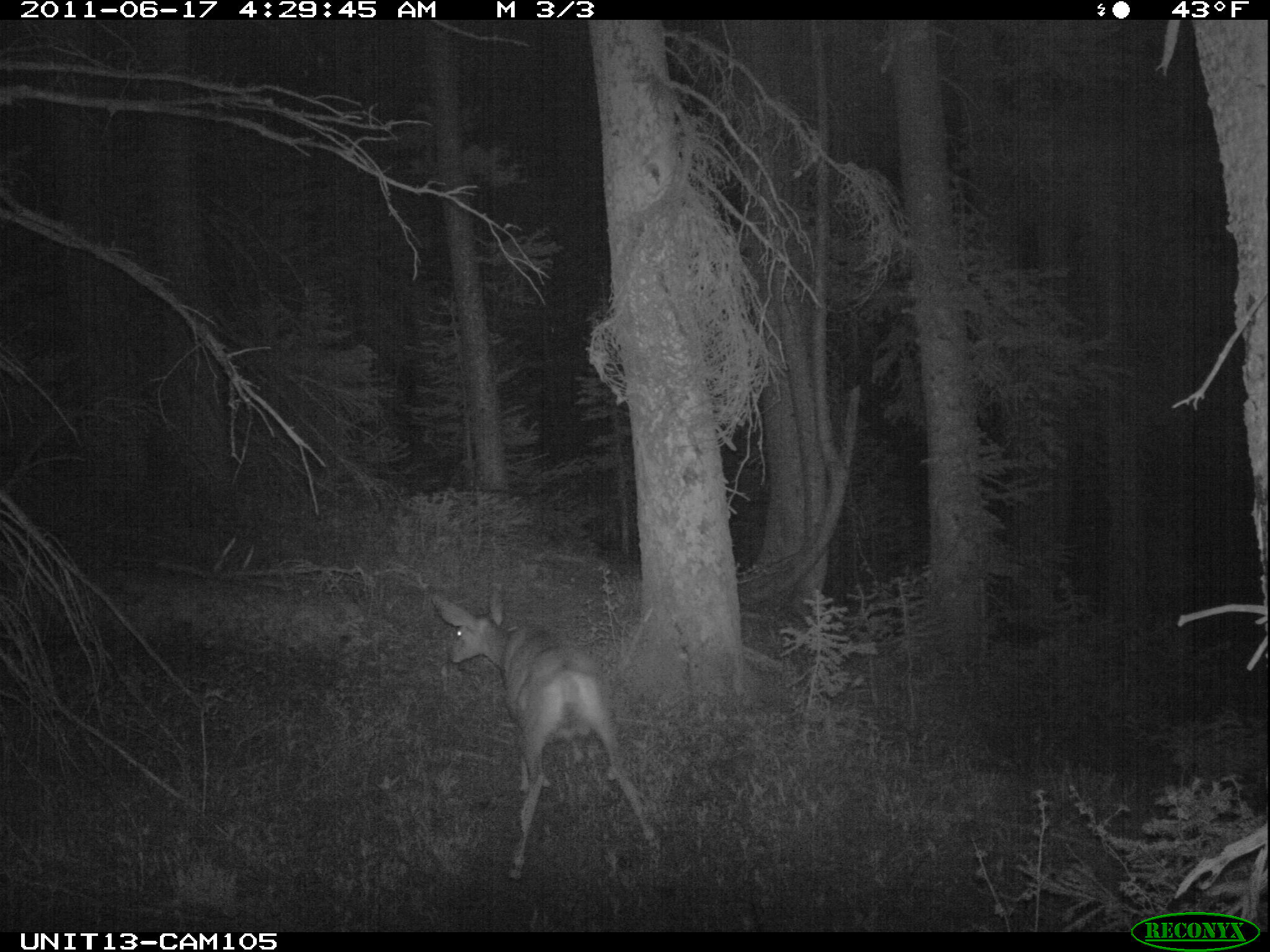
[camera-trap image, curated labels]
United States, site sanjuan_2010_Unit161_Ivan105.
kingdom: Animalia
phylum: Chordata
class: Mammalia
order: Artiodactyla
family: Cervidae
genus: Odocoileus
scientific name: Odocoileus hemionus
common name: mule deer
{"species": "Odocoileus hemionus (mule deer)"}